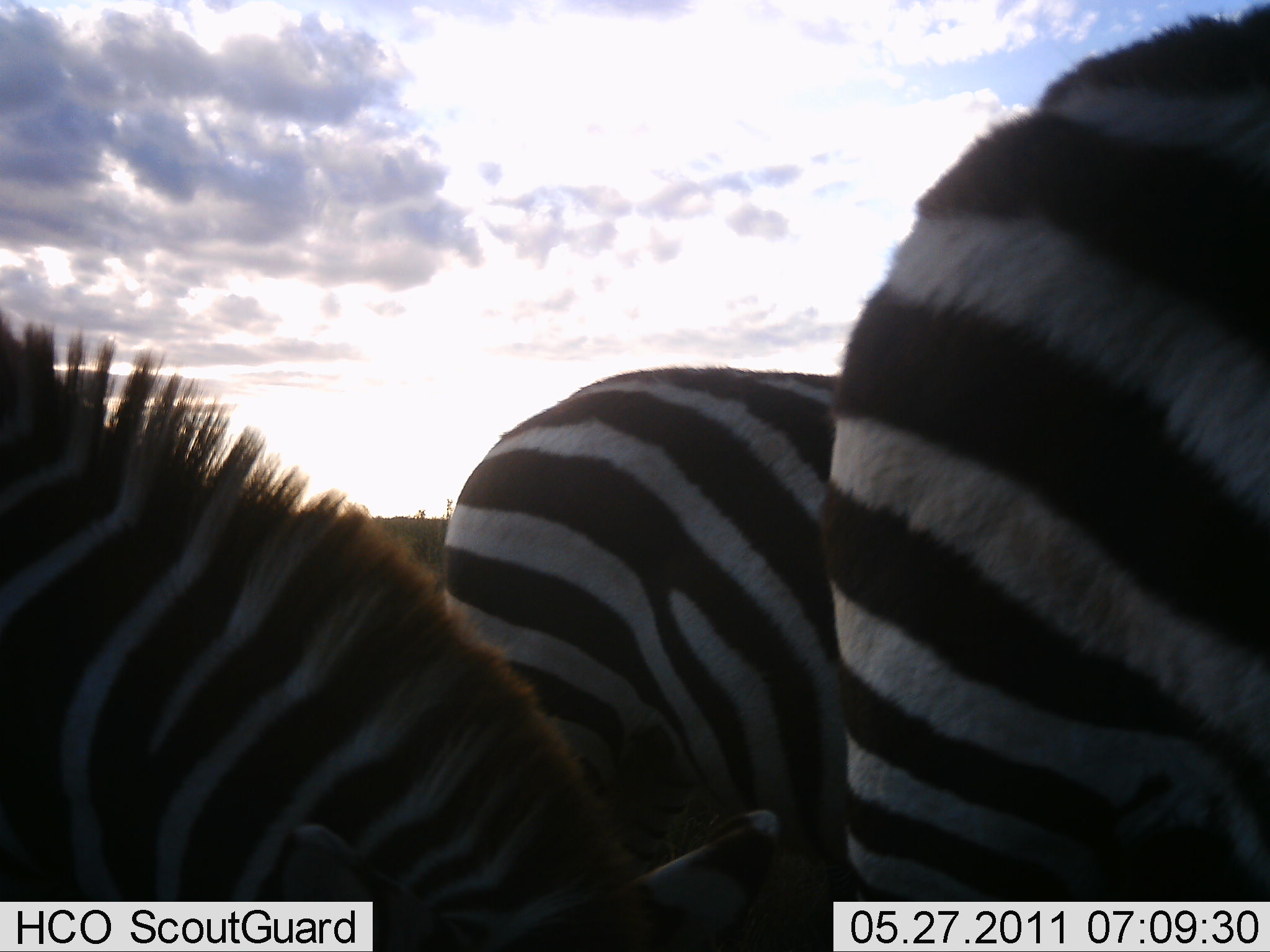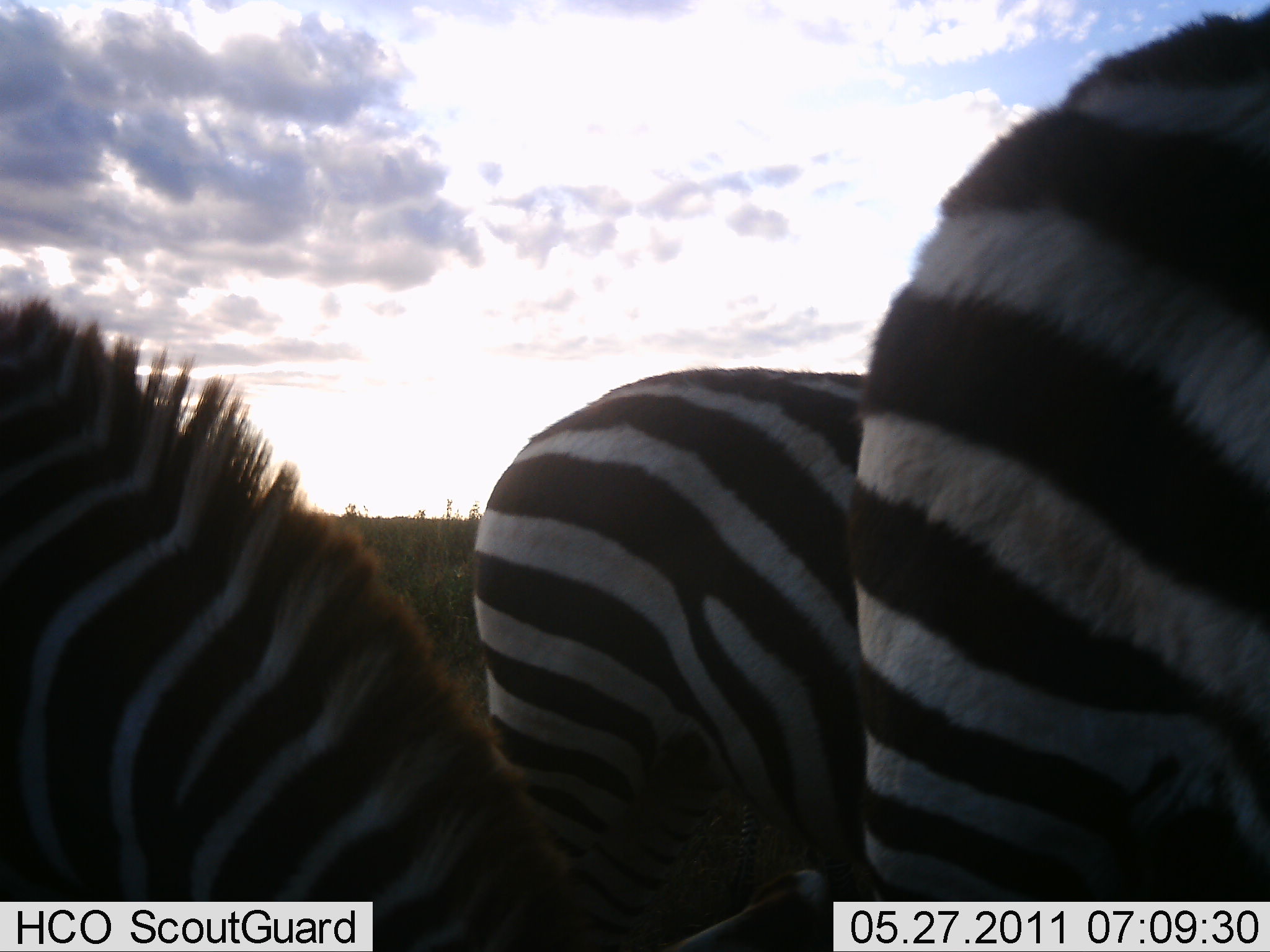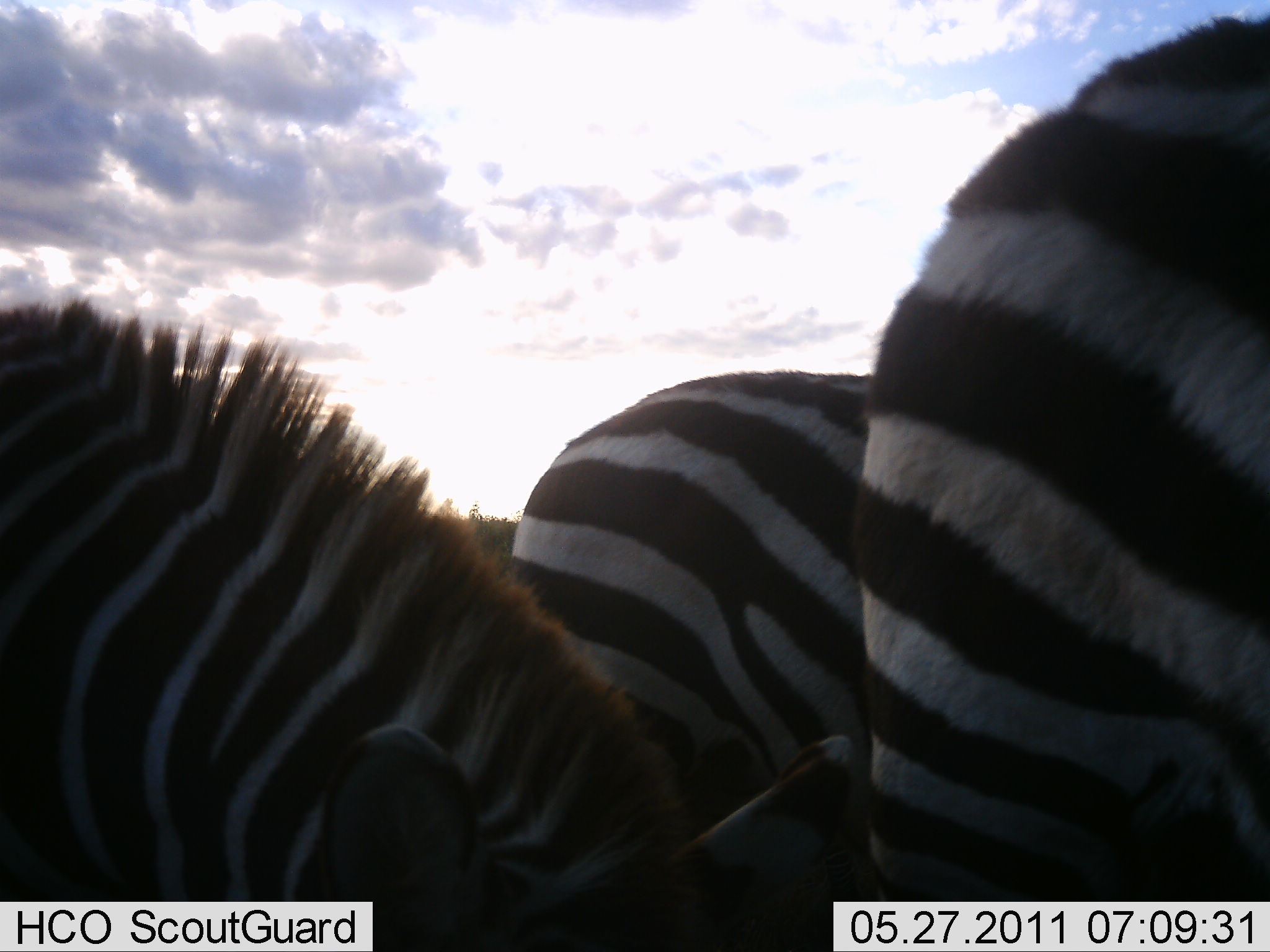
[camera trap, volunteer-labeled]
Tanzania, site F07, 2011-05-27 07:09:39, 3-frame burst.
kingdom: Animalia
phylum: Chordata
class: Mammalia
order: Perissodactyla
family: Equidae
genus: Equus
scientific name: Equus quagga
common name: plains zebra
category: zebra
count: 3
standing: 38%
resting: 0%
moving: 15%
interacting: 0%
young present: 0%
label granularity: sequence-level